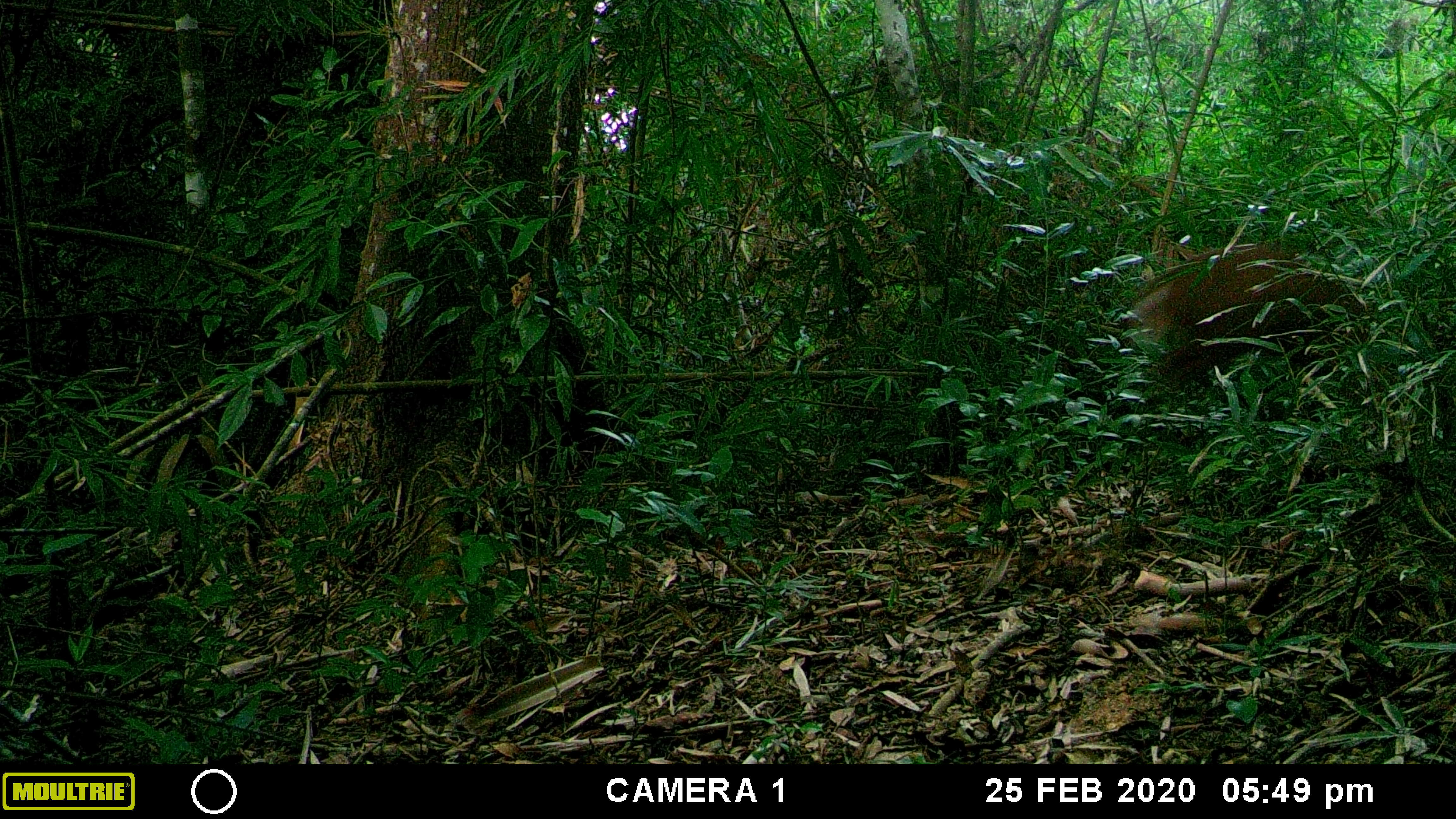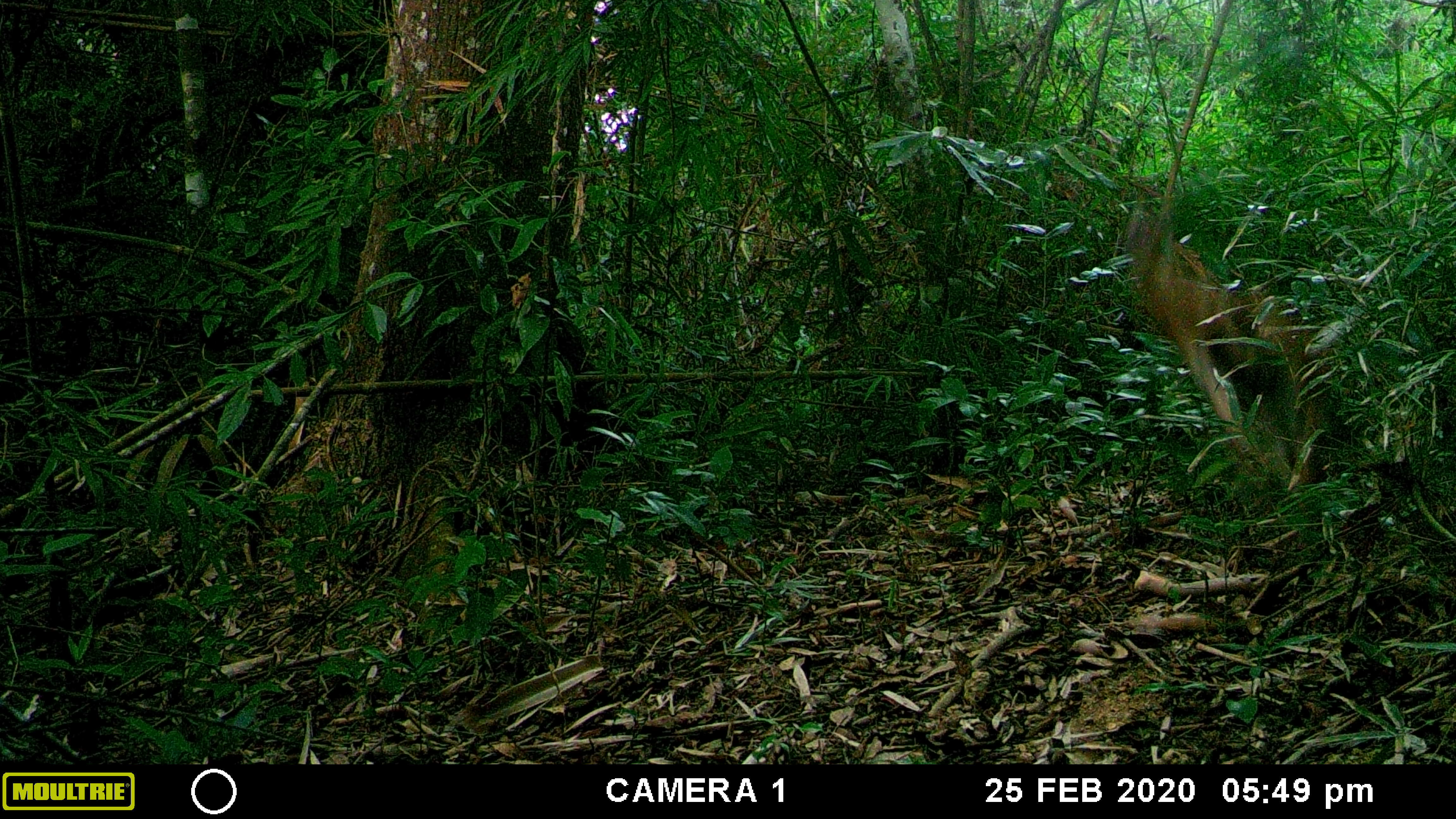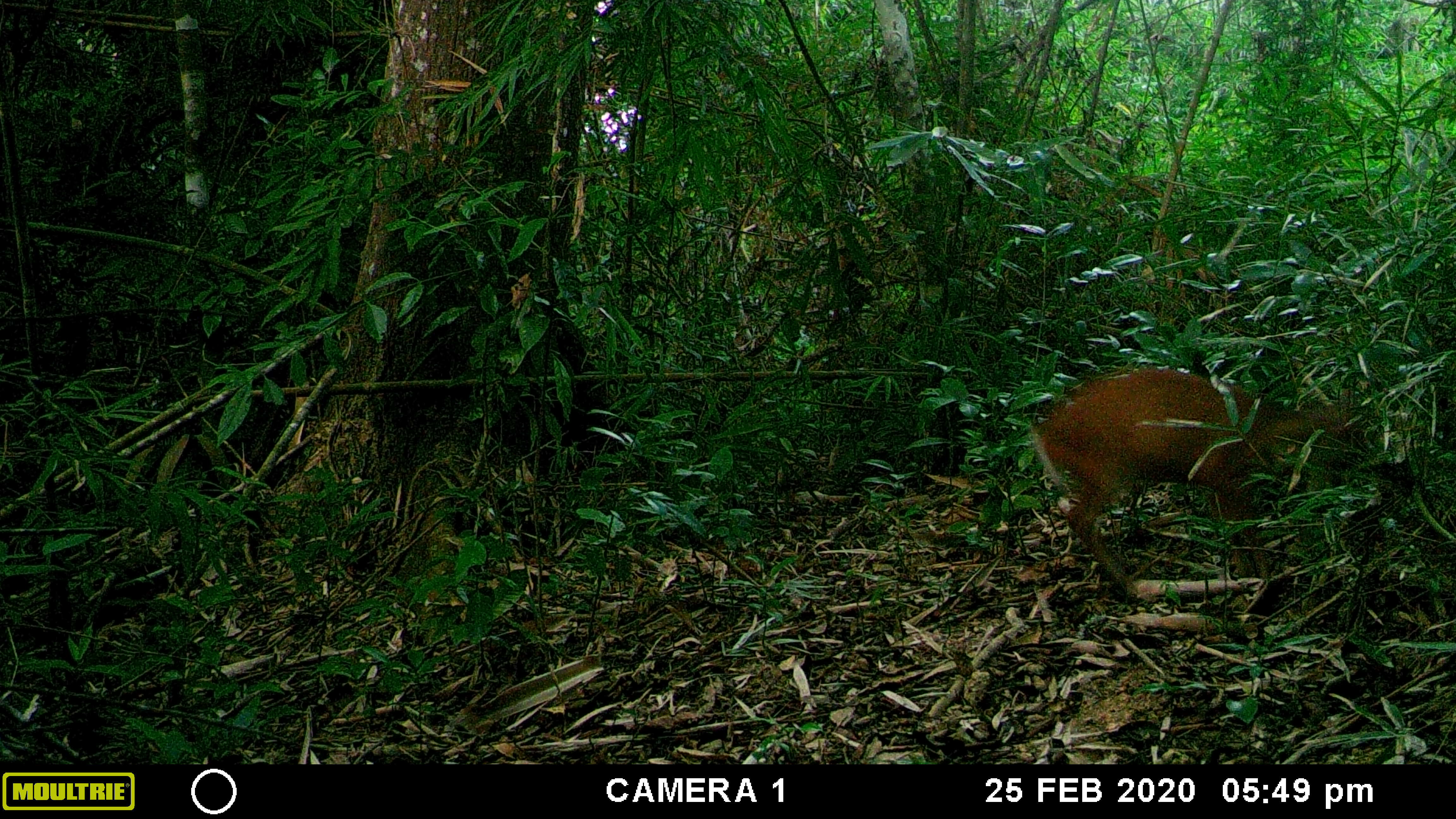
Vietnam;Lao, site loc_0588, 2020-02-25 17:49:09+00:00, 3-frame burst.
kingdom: Animalia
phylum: Chordata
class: Mammalia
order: Artiodactyla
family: Cervidae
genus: Muntiacus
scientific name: Muntiacus muntjak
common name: red muntjac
Red muntjac (Muntiacus muntjak). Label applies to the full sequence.